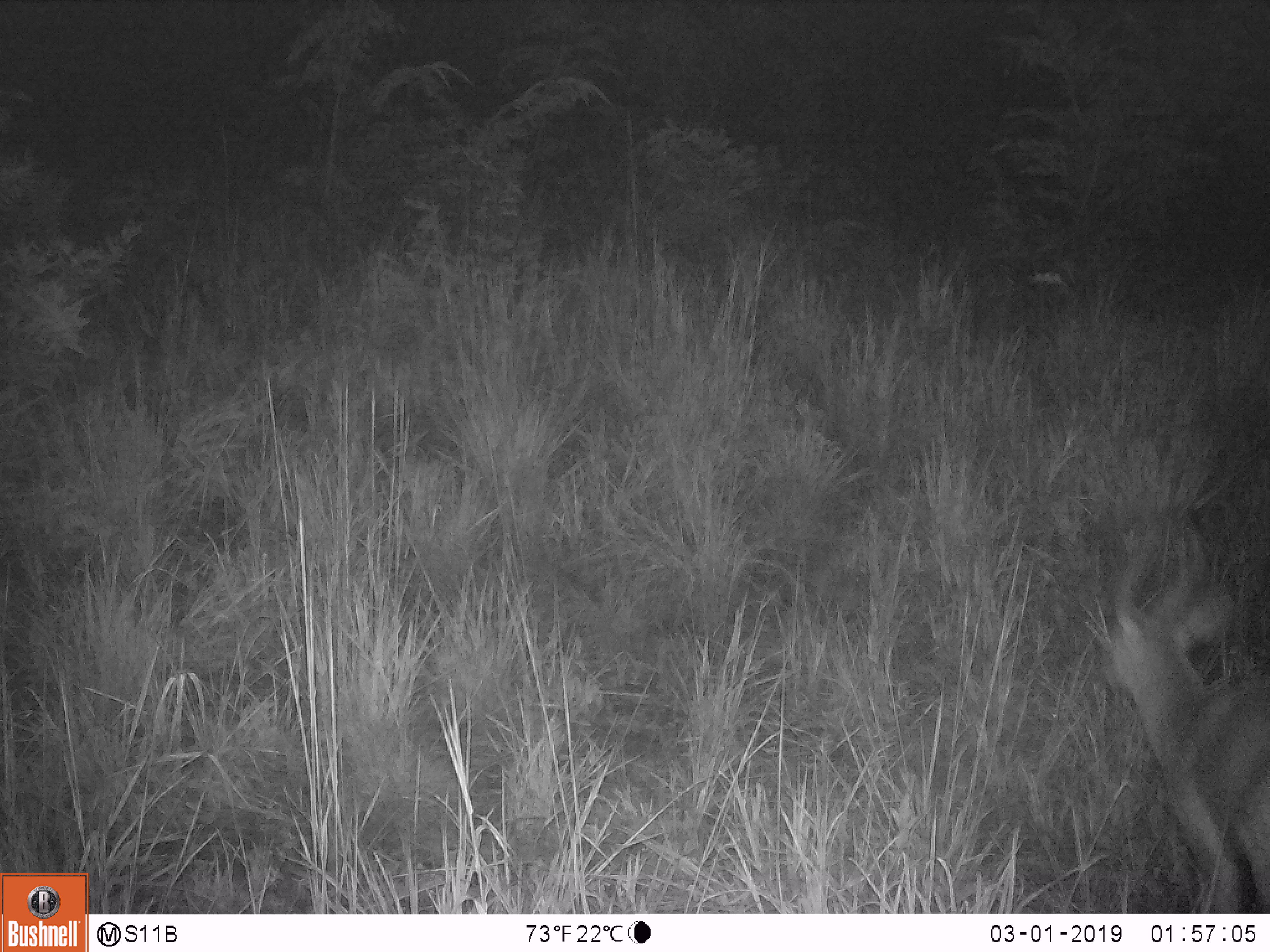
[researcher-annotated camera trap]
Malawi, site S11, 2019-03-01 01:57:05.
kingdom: Animalia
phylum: Chordata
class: Mammalia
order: Artiodactyla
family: Bovidae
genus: Tragelaphus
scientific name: Tragelaphus sylvaticus sylvaticus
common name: cape bushbuck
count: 1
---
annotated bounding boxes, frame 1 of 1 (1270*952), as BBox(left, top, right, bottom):
cape bushbuck: BBox(1088, 509, 1270, 910)